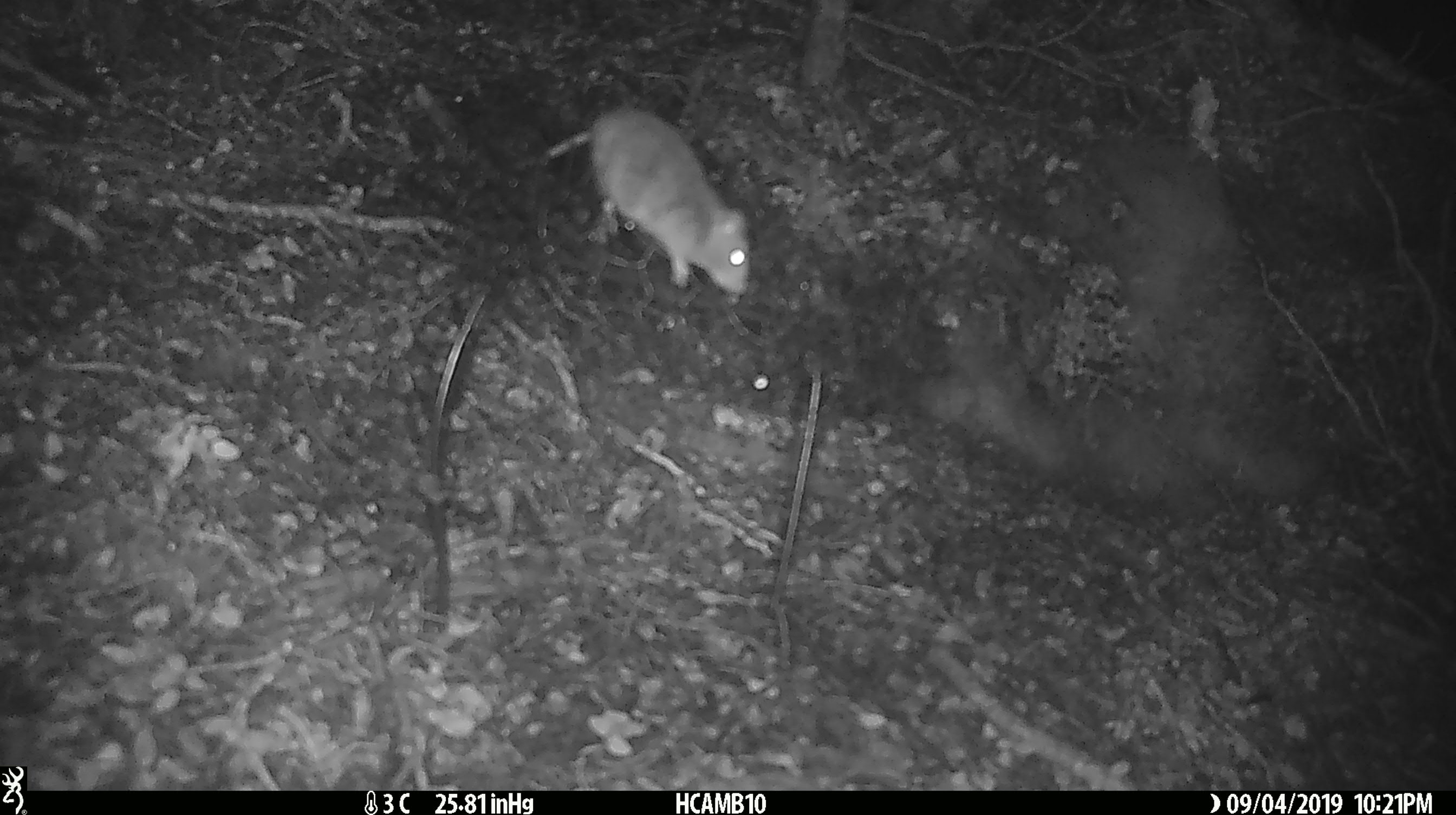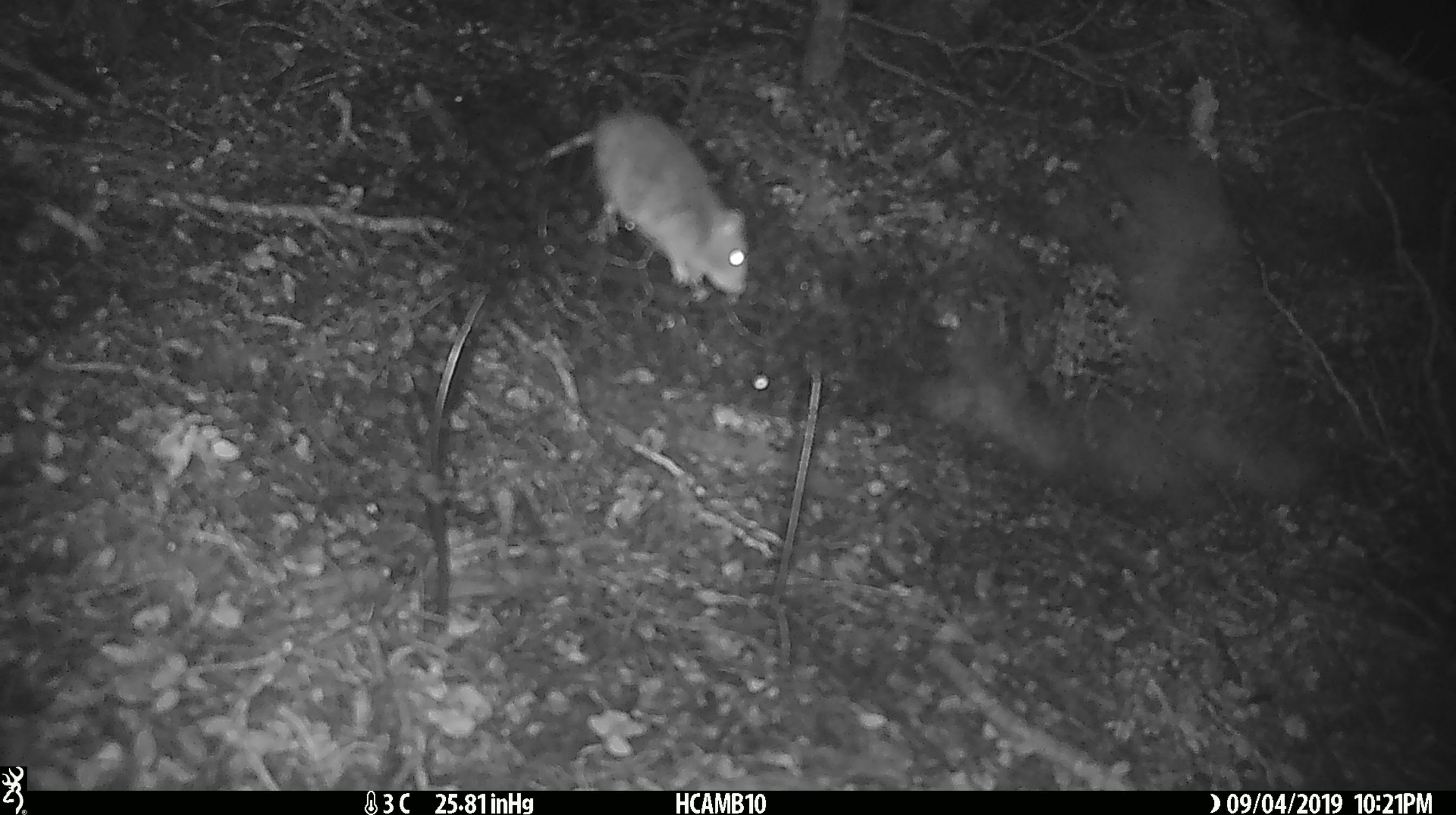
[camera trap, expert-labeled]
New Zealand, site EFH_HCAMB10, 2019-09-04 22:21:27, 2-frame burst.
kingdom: Animalia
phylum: Chordata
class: Mammalia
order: Rodentia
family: Muridae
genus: Mus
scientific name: Mus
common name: mouse